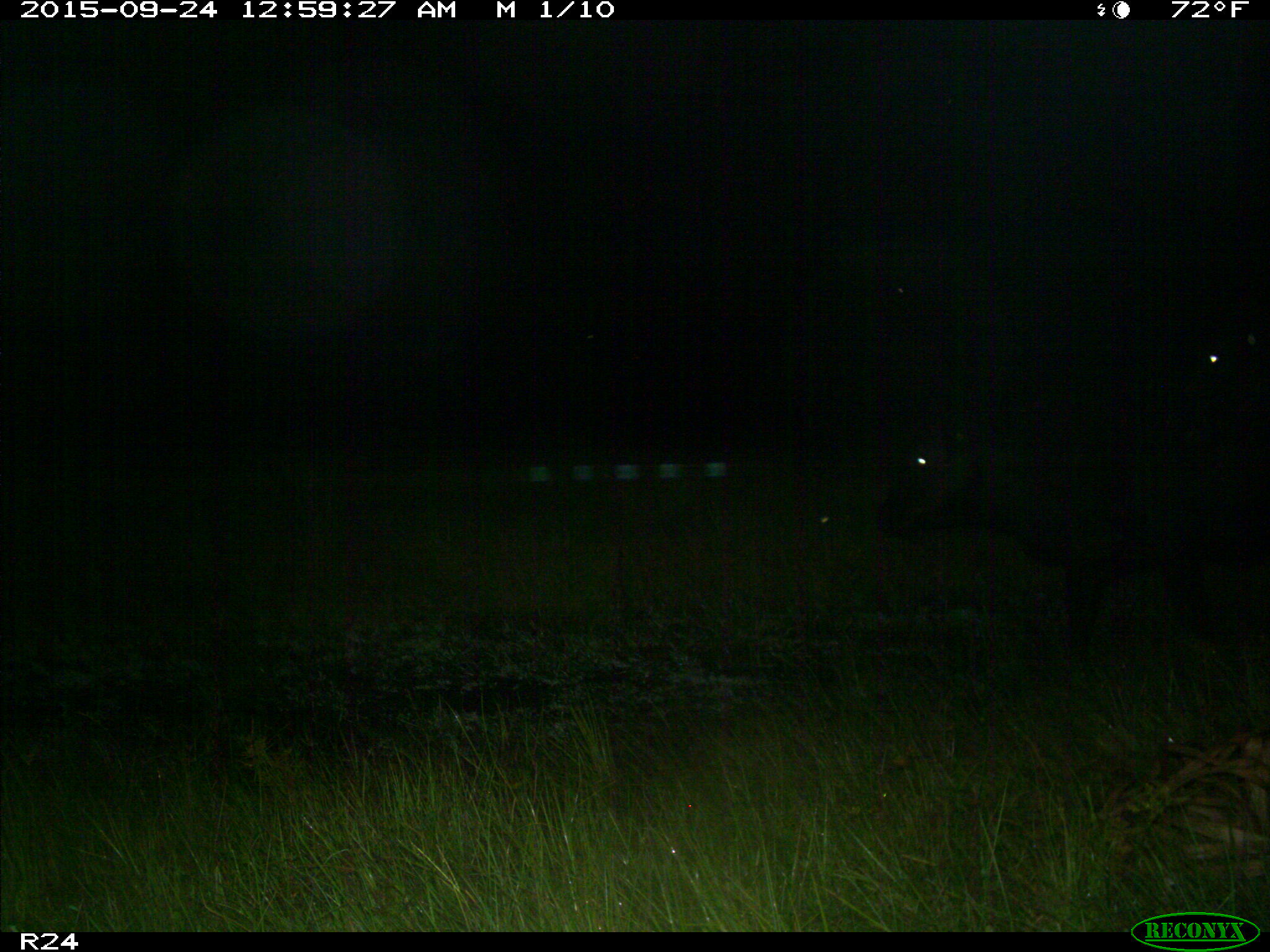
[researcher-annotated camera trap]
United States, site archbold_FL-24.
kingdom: Animalia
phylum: Chordata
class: Mammalia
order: Artiodactyla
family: Bovidae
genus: Bos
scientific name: Bos taurus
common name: domestic cow